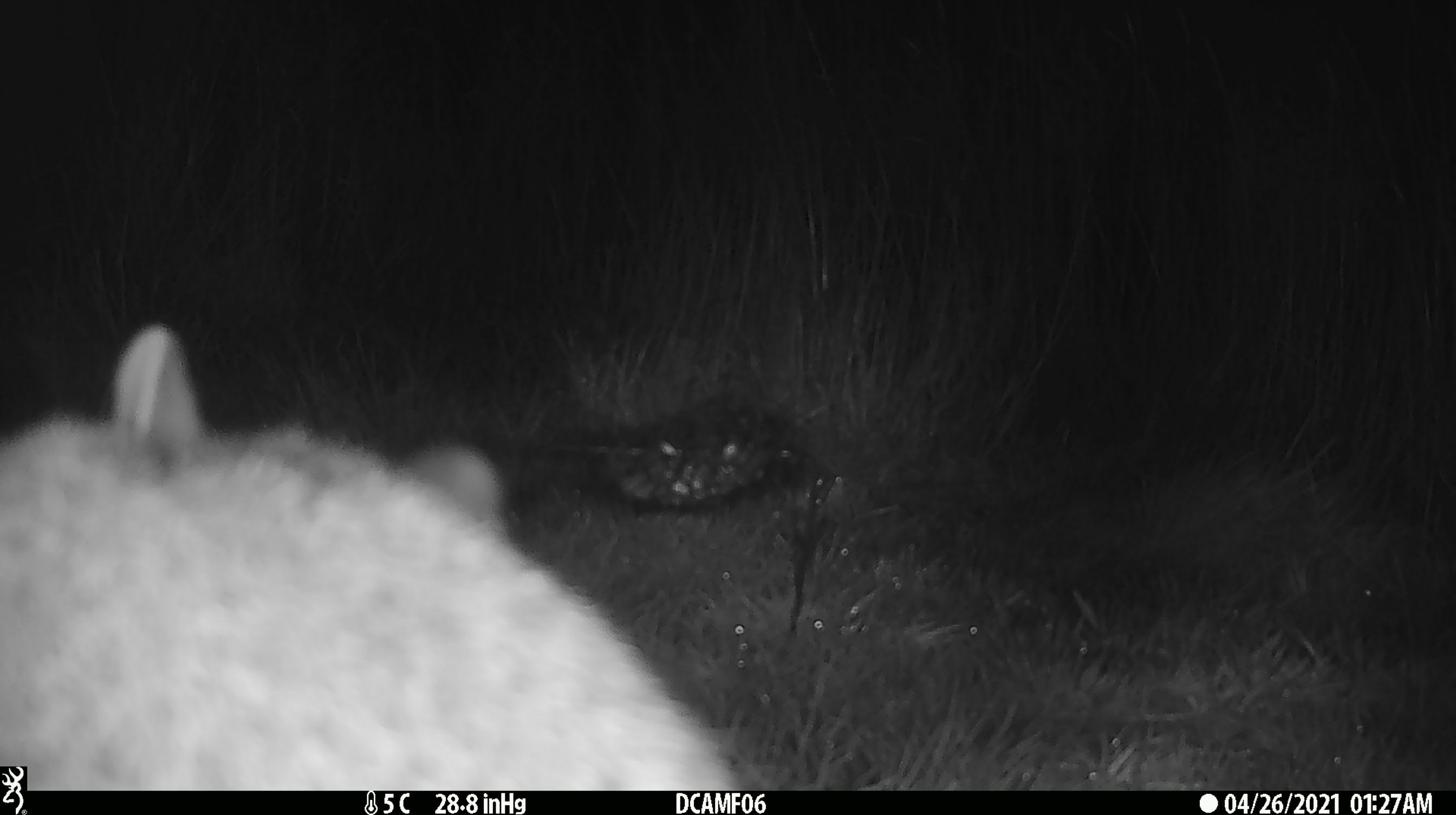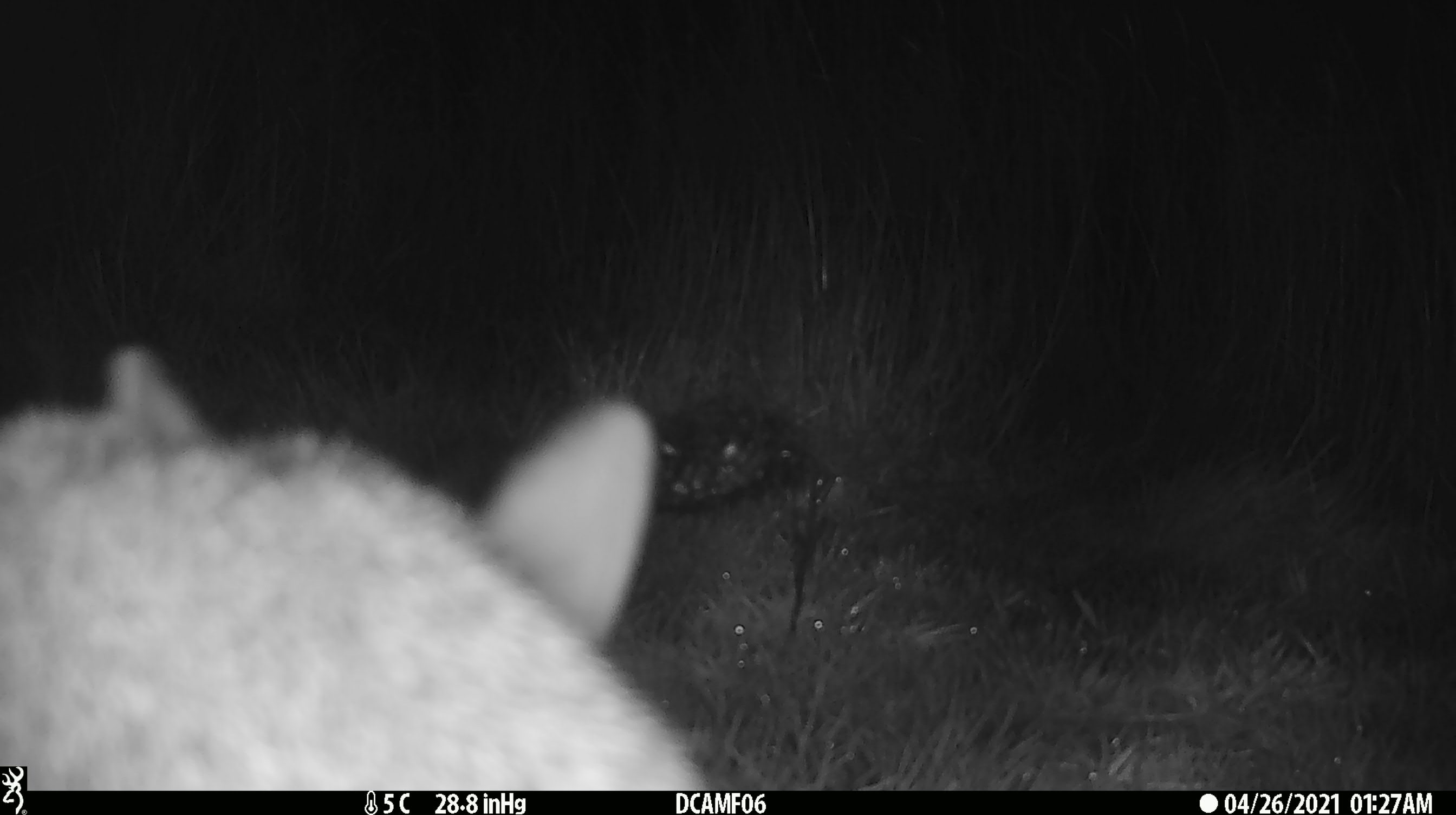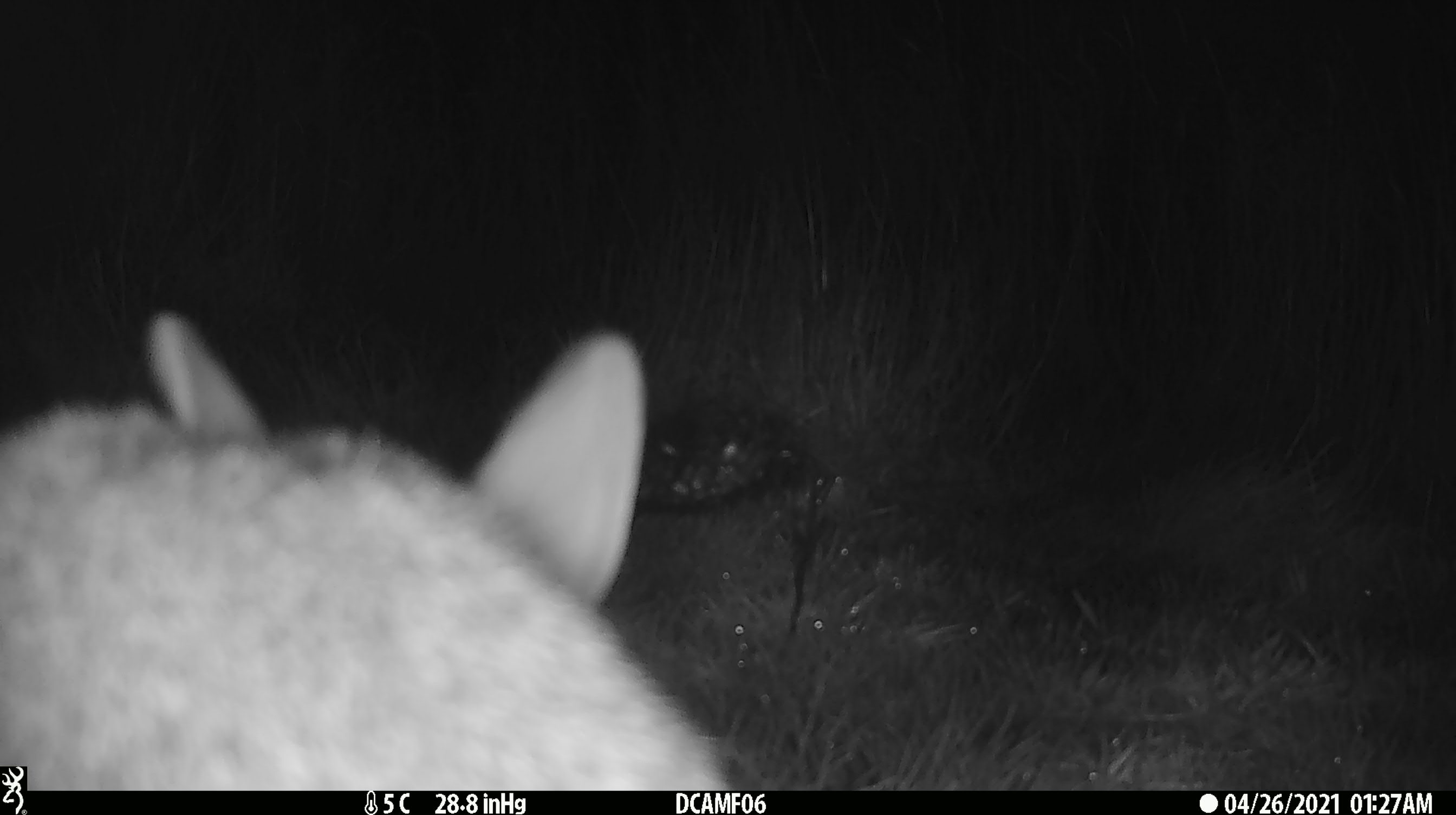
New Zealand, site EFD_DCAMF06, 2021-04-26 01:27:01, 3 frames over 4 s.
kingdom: Animalia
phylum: Chordata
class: Mammalia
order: Lagomorpha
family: Leporidae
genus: Lepus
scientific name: Lepus europaeus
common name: brown hare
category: hare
Hare (brown hare) (Lepus europaeus).